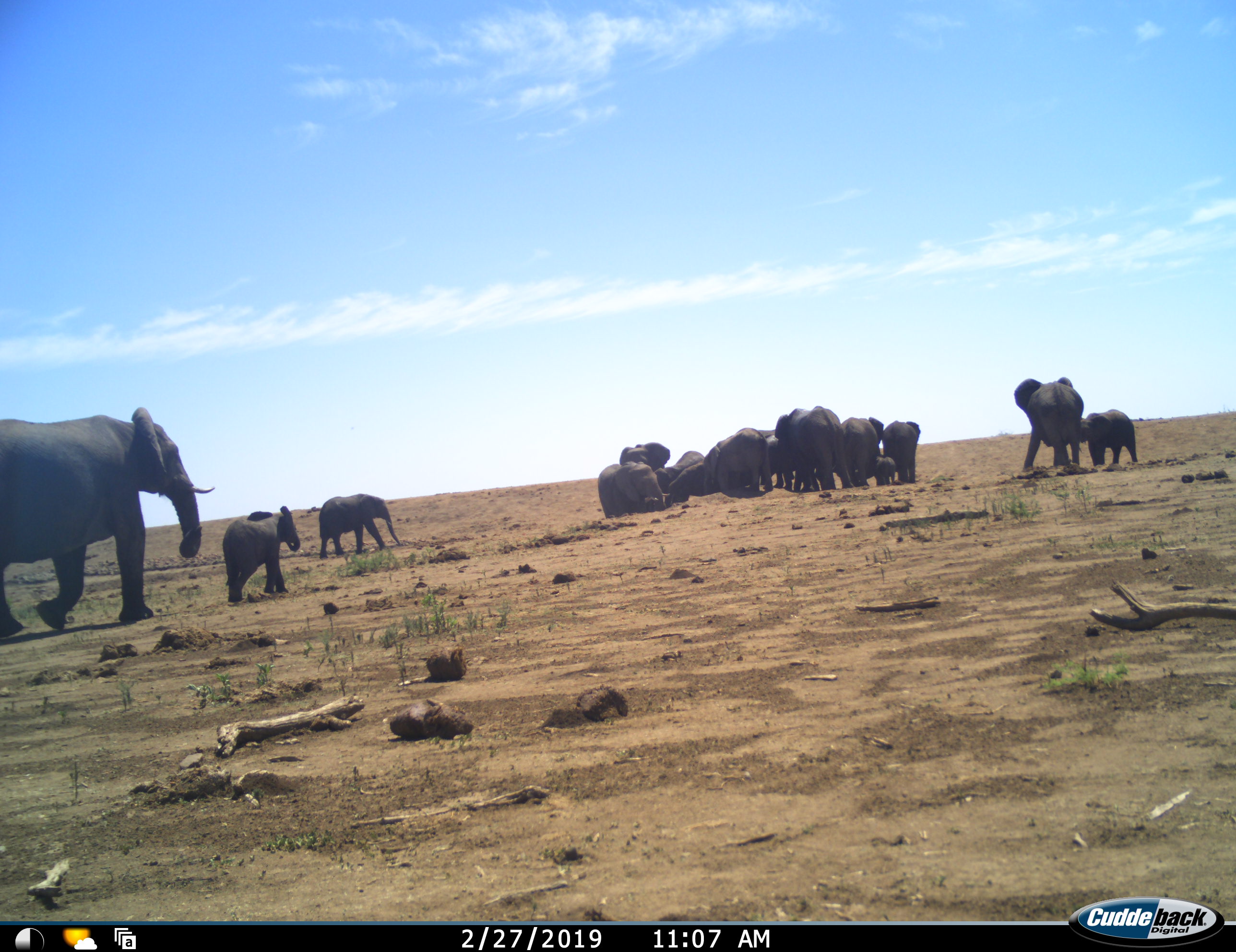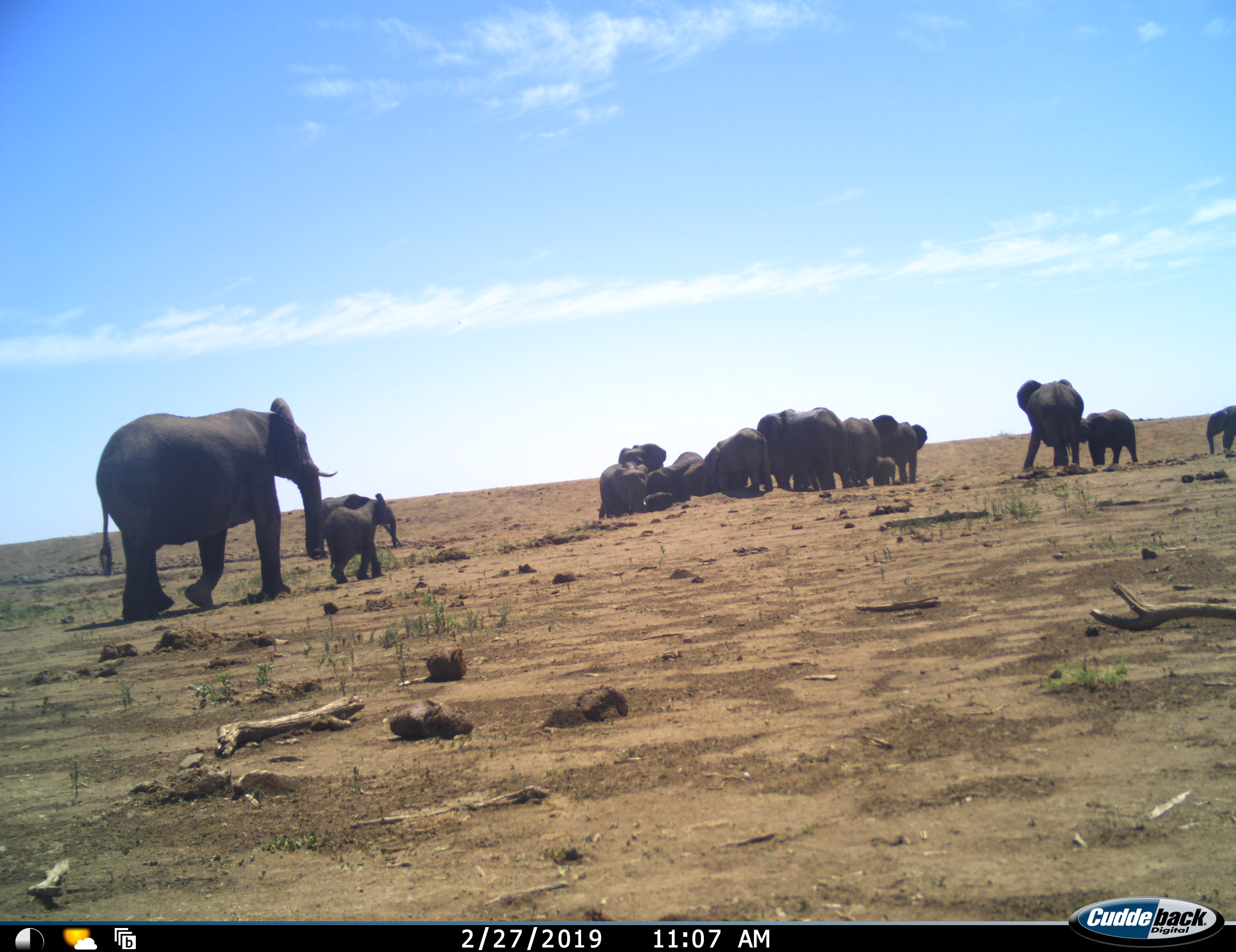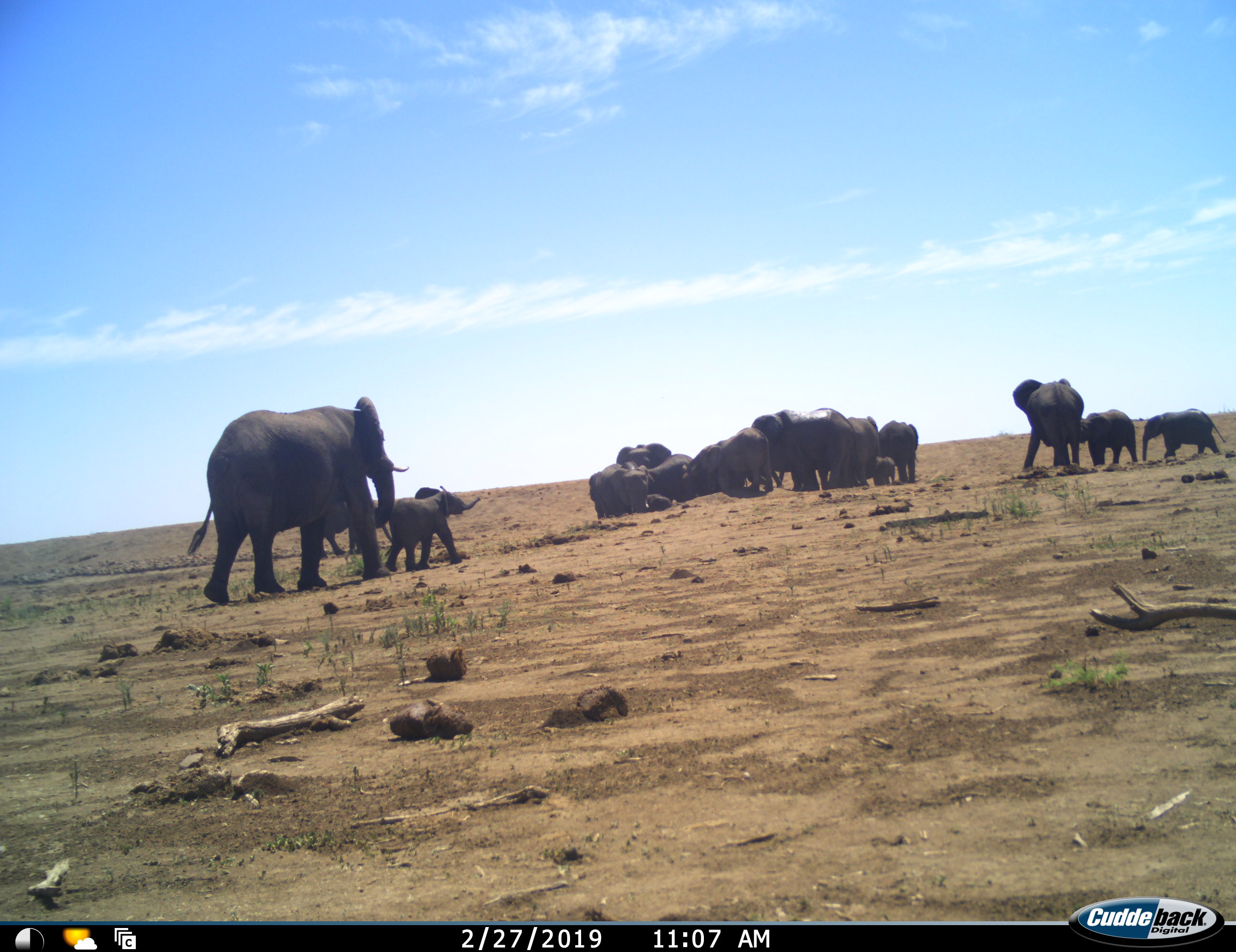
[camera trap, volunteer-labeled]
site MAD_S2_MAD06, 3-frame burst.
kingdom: Animalia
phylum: Chordata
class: Mammalia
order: Proboscidea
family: Elephantidae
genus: Loxodonta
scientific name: Loxodonta africana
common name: african bush elephant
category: elephant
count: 11-50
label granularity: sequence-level